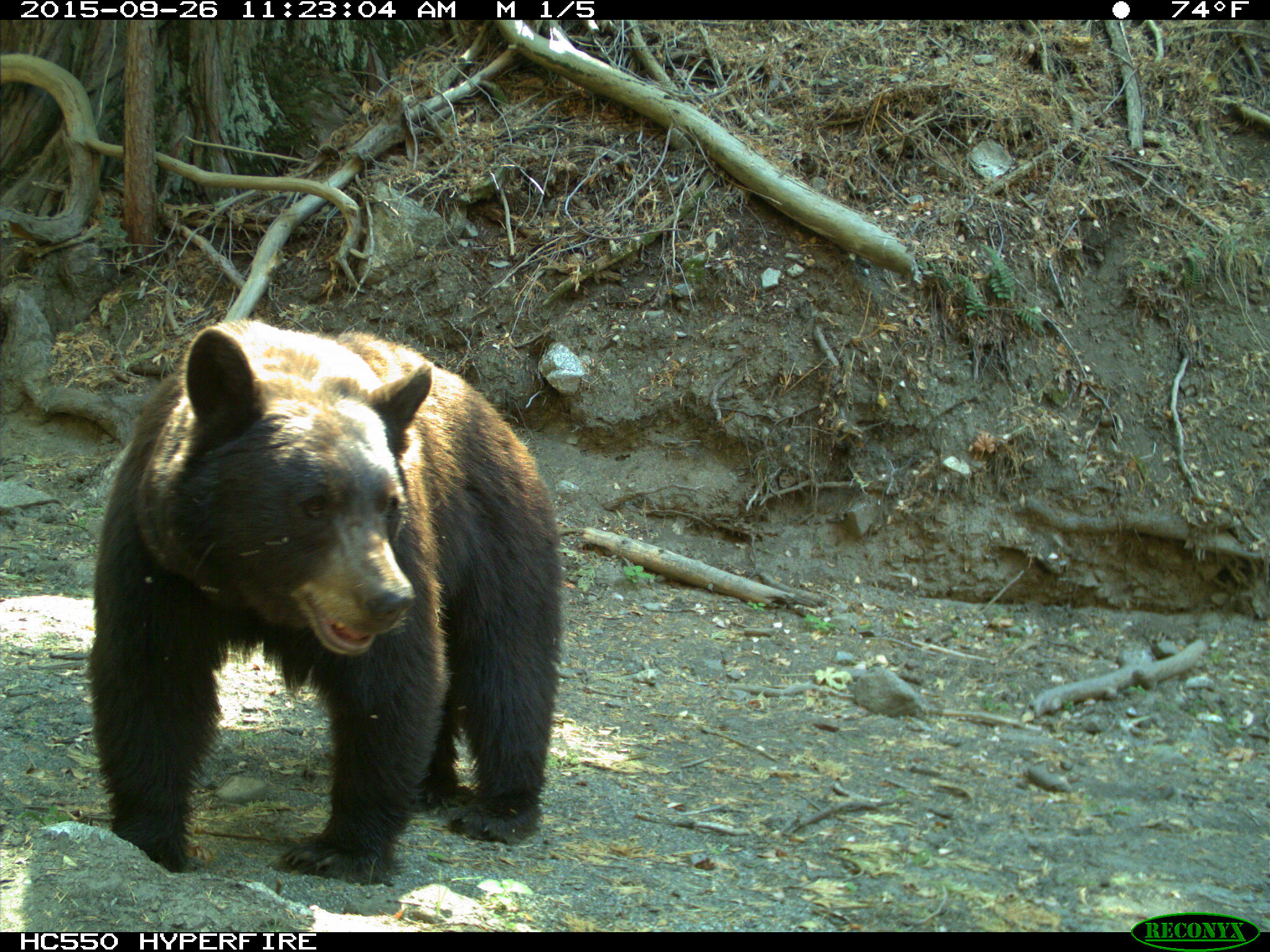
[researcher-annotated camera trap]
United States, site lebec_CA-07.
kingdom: Animalia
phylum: Chordata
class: Mammalia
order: Carnivora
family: Ursidae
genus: Ursus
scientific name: Ursus americanus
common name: american black bear